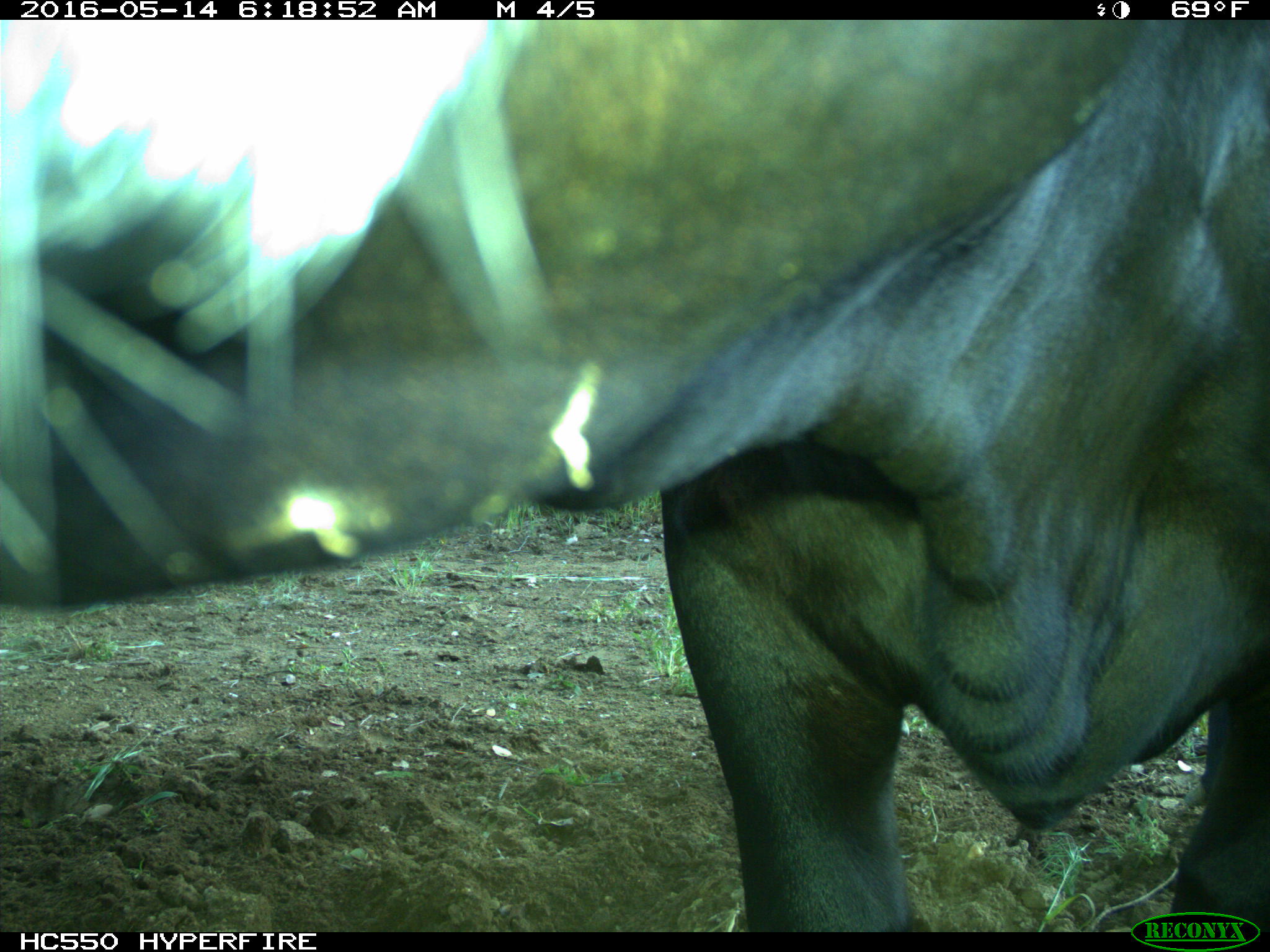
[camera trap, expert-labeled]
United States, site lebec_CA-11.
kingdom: Animalia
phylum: Chordata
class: Mammalia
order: Artiodactyla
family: Bovidae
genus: Bos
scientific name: Bos taurus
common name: domestic cow